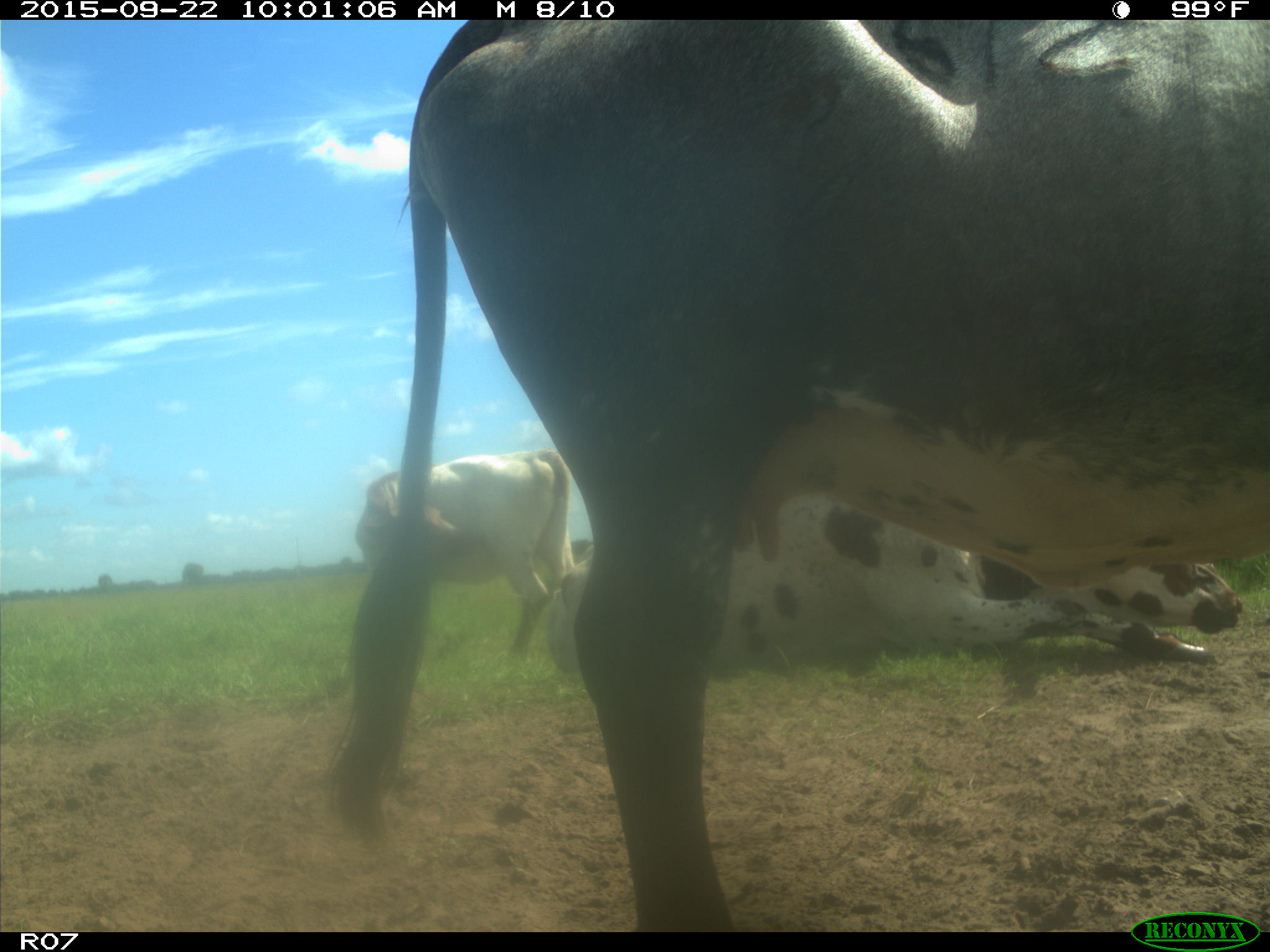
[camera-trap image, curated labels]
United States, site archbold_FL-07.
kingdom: Animalia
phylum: Chordata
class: Mammalia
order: Artiodactyla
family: Bovidae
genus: Bos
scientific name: Bos taurus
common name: domestic cow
Bos taurus (domestic cow).